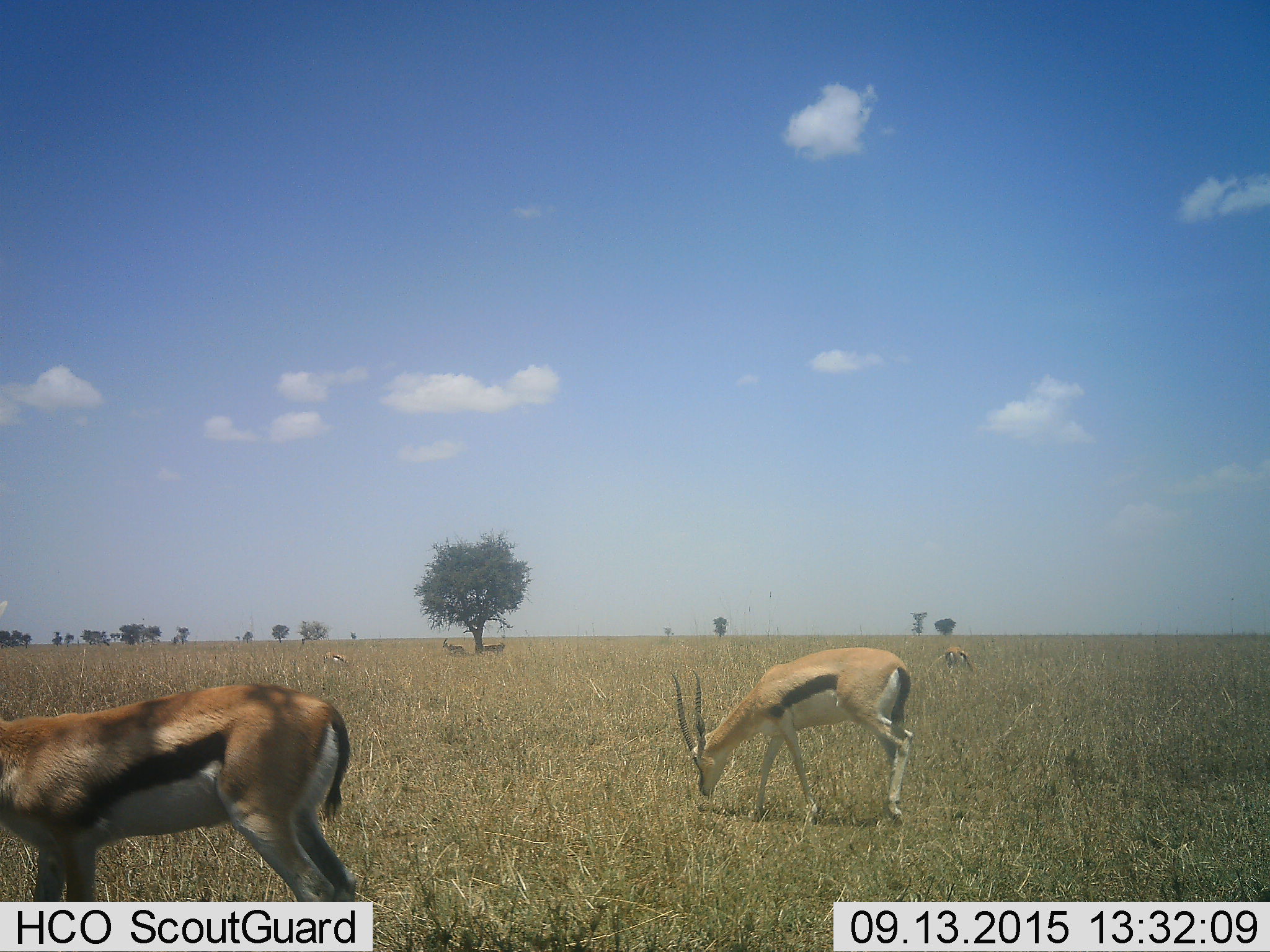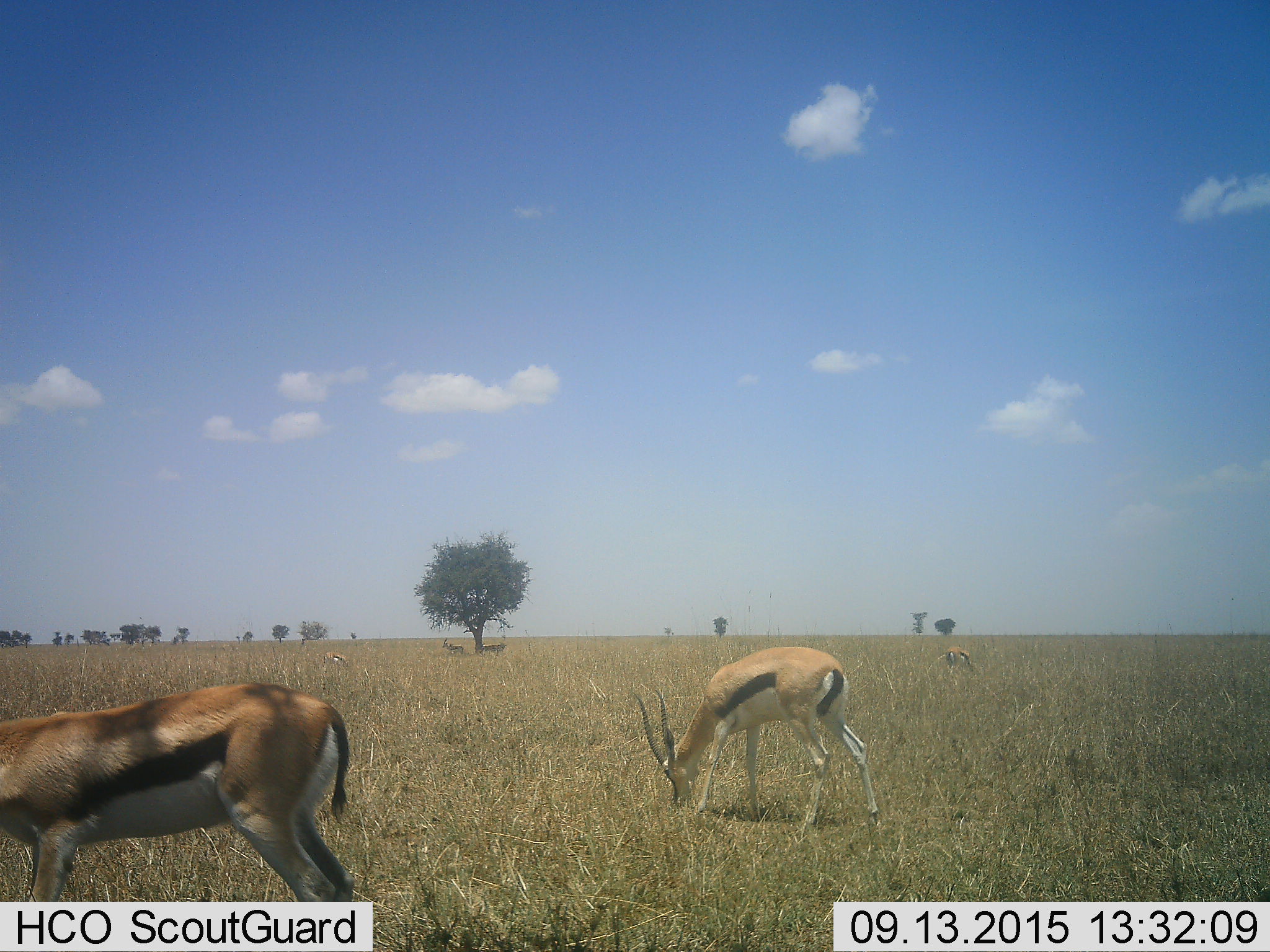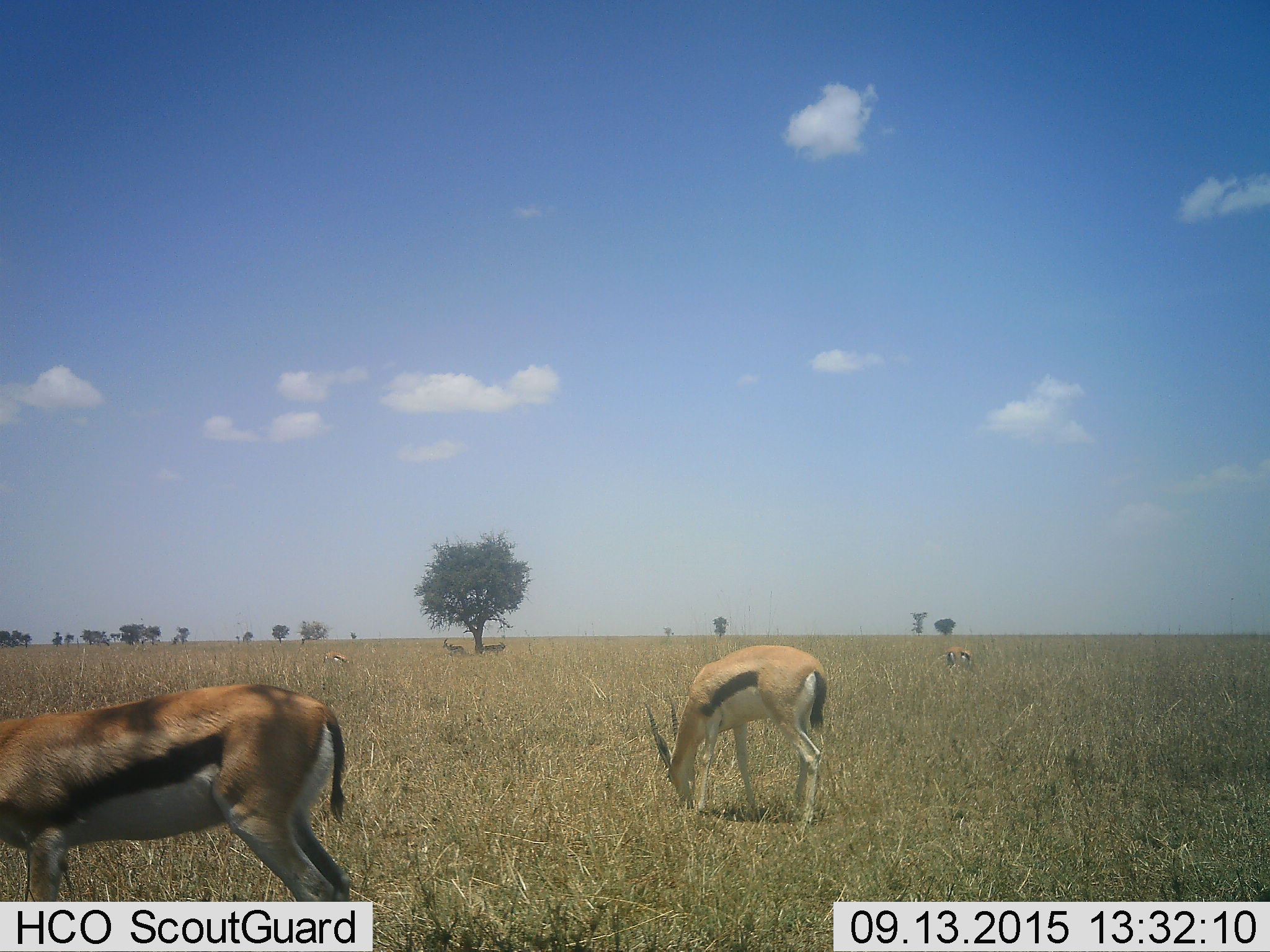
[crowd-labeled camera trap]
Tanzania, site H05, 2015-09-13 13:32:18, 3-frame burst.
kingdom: Animalia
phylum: Chordata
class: Mammalia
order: Artiodactyla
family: Bovidae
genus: Eudorcas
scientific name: Eudorcas thomsonii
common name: thomson's gazelle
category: gazellethomsons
Gazellethomsons (thomson's gazelle) (Eudorcas thomsonii), count 6. Behavior (volunteer vote fractions): standing 33%, resting 0%, moving 33%, interacting 0%. Young present (vote fraction): 0%. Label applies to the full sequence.